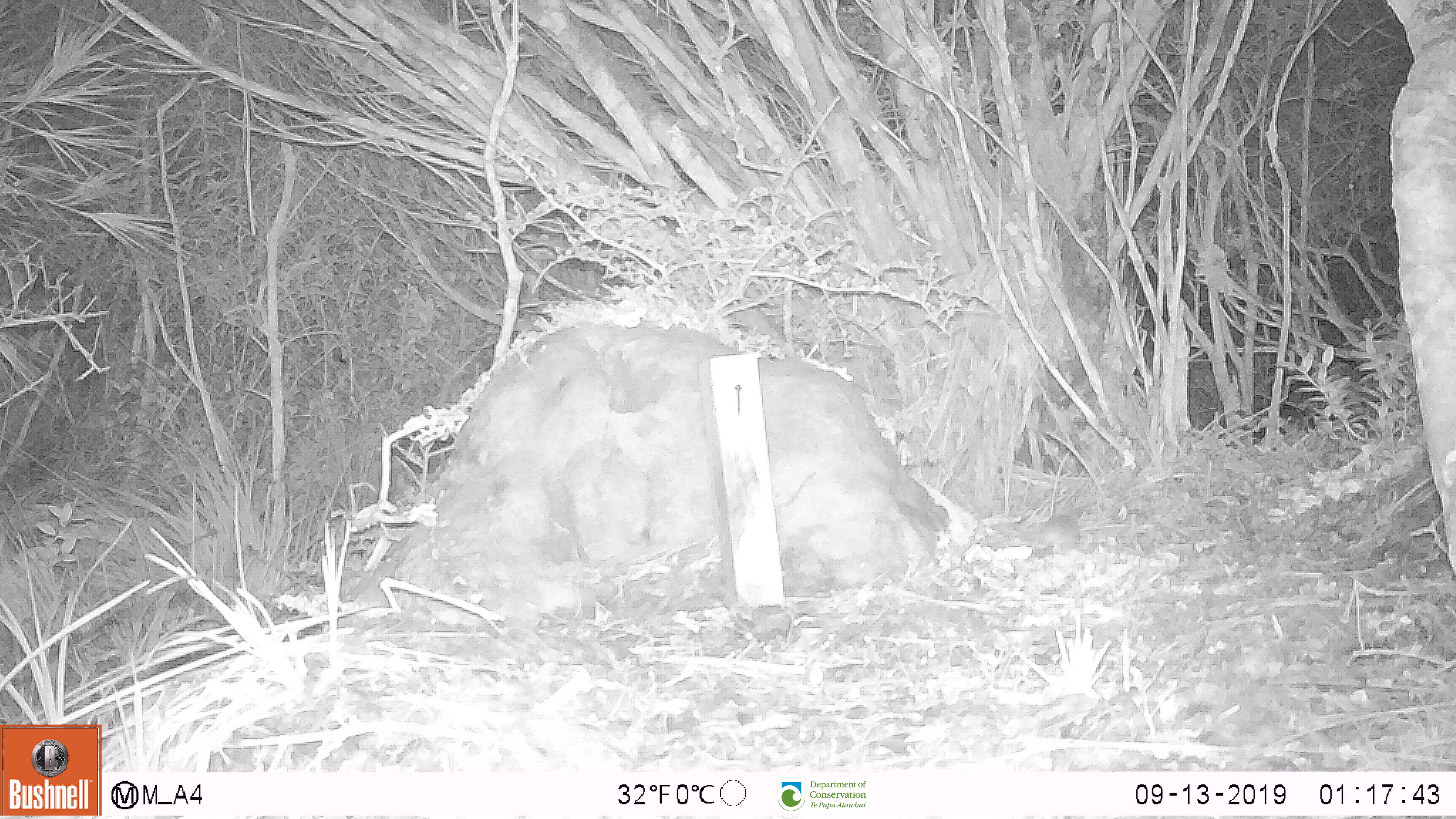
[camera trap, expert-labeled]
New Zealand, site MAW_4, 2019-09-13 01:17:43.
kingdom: Animalia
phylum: Chordata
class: Mammalia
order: Rodentia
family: Muridae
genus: Mus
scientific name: Mus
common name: mouse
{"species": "mouse (Mus)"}